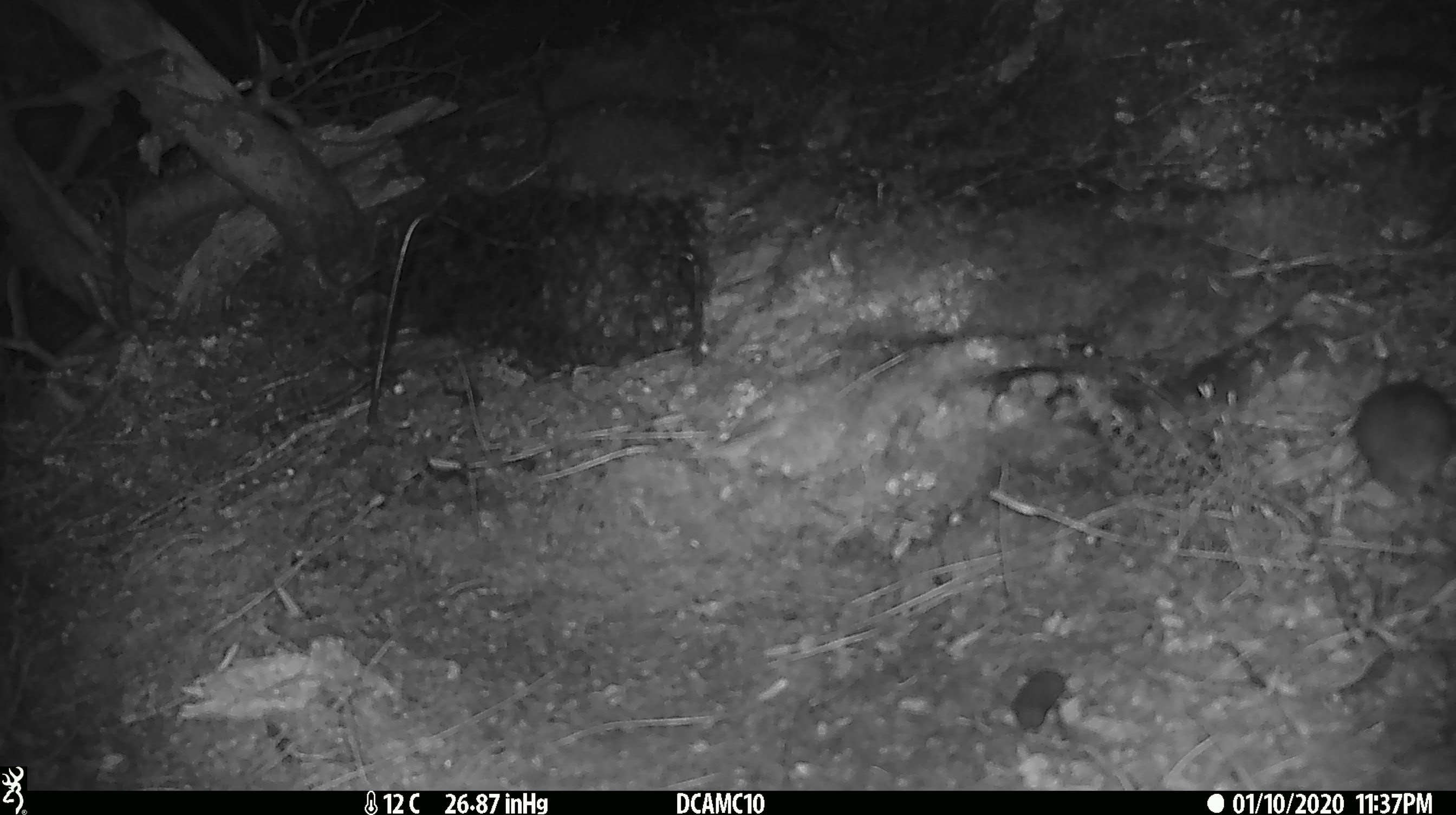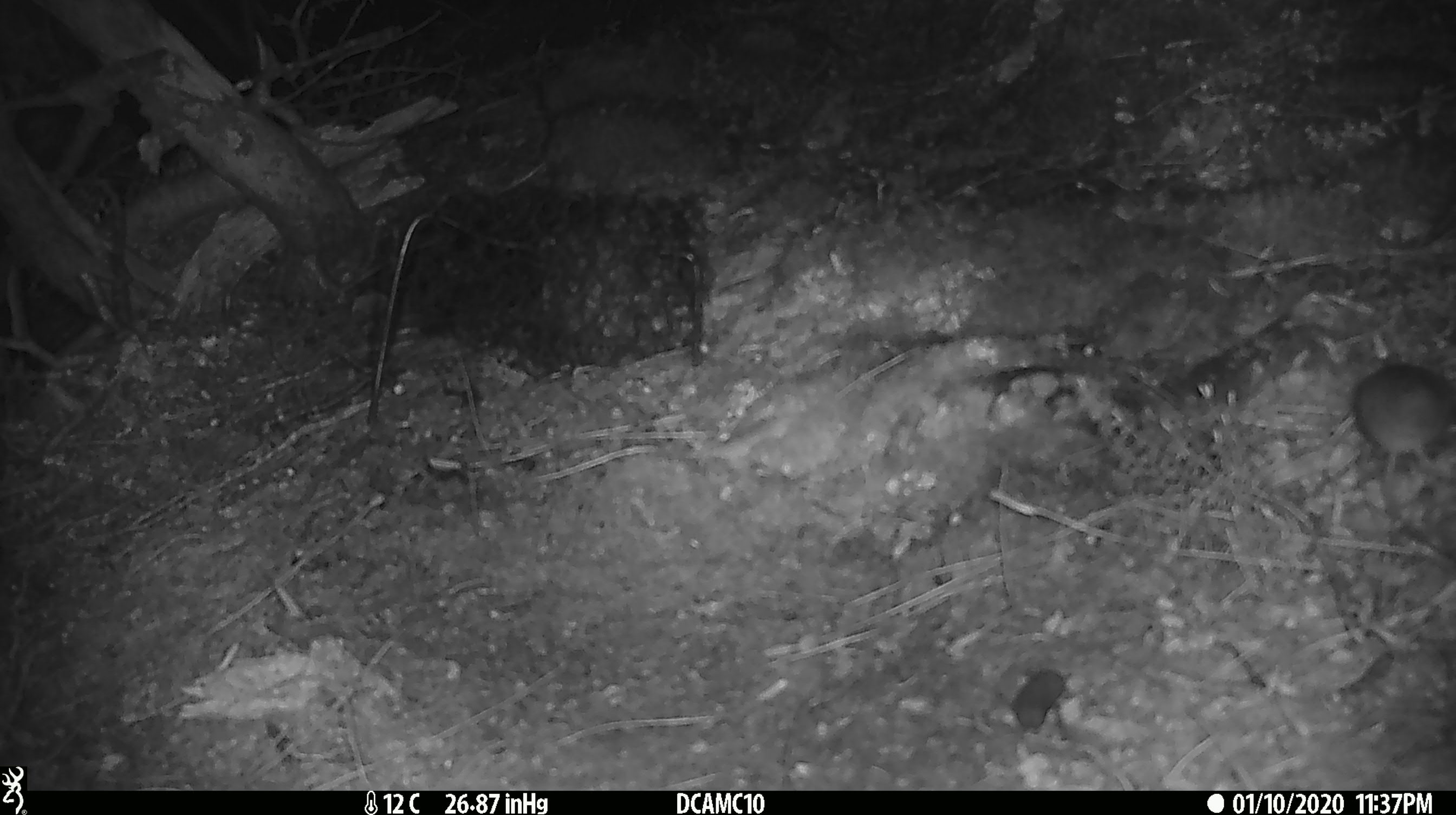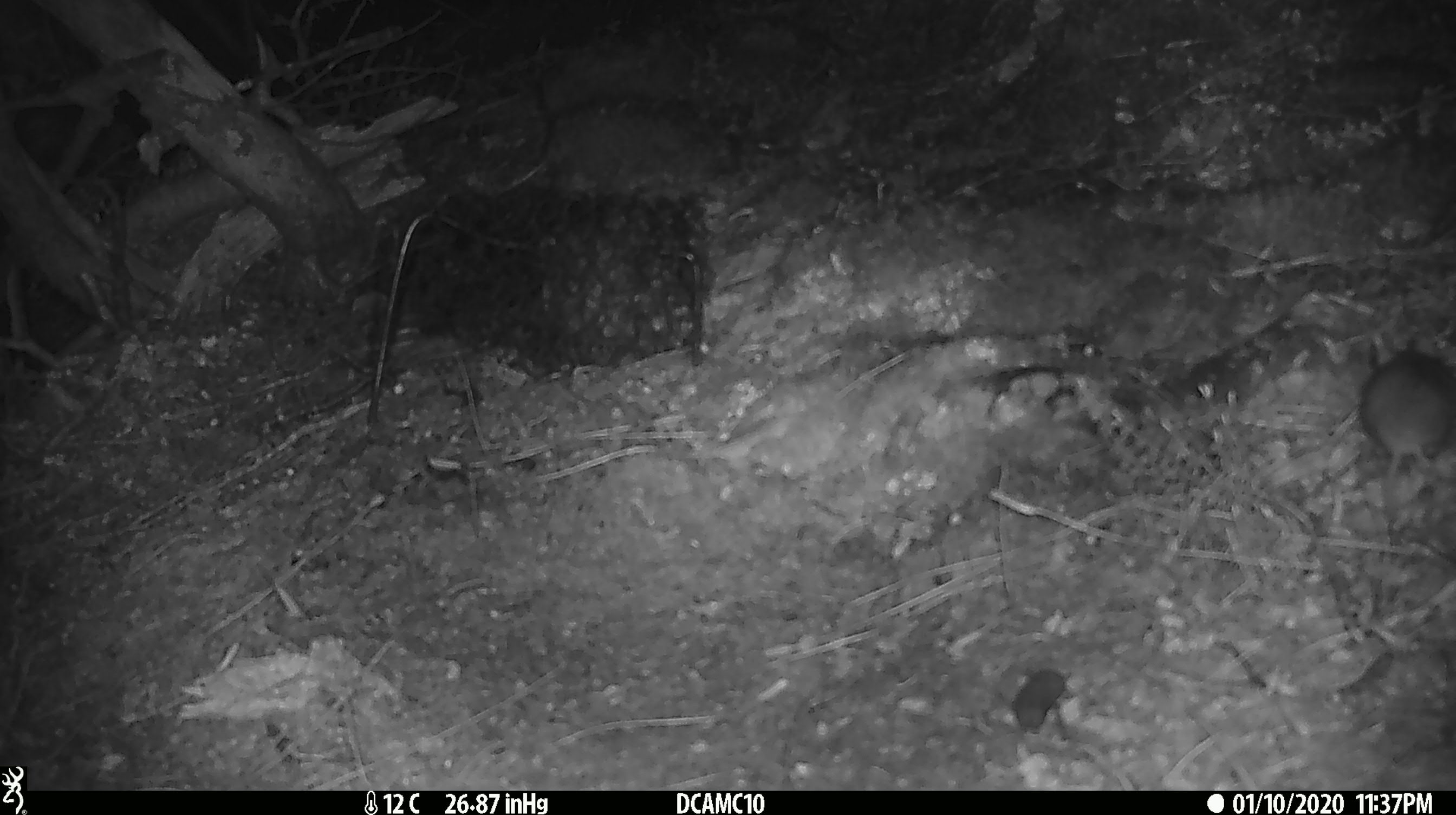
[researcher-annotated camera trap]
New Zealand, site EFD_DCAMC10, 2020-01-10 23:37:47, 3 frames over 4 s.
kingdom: Animalia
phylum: Chordata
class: Mammalia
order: Rodentia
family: Muridae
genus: Mus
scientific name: Mus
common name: mouse